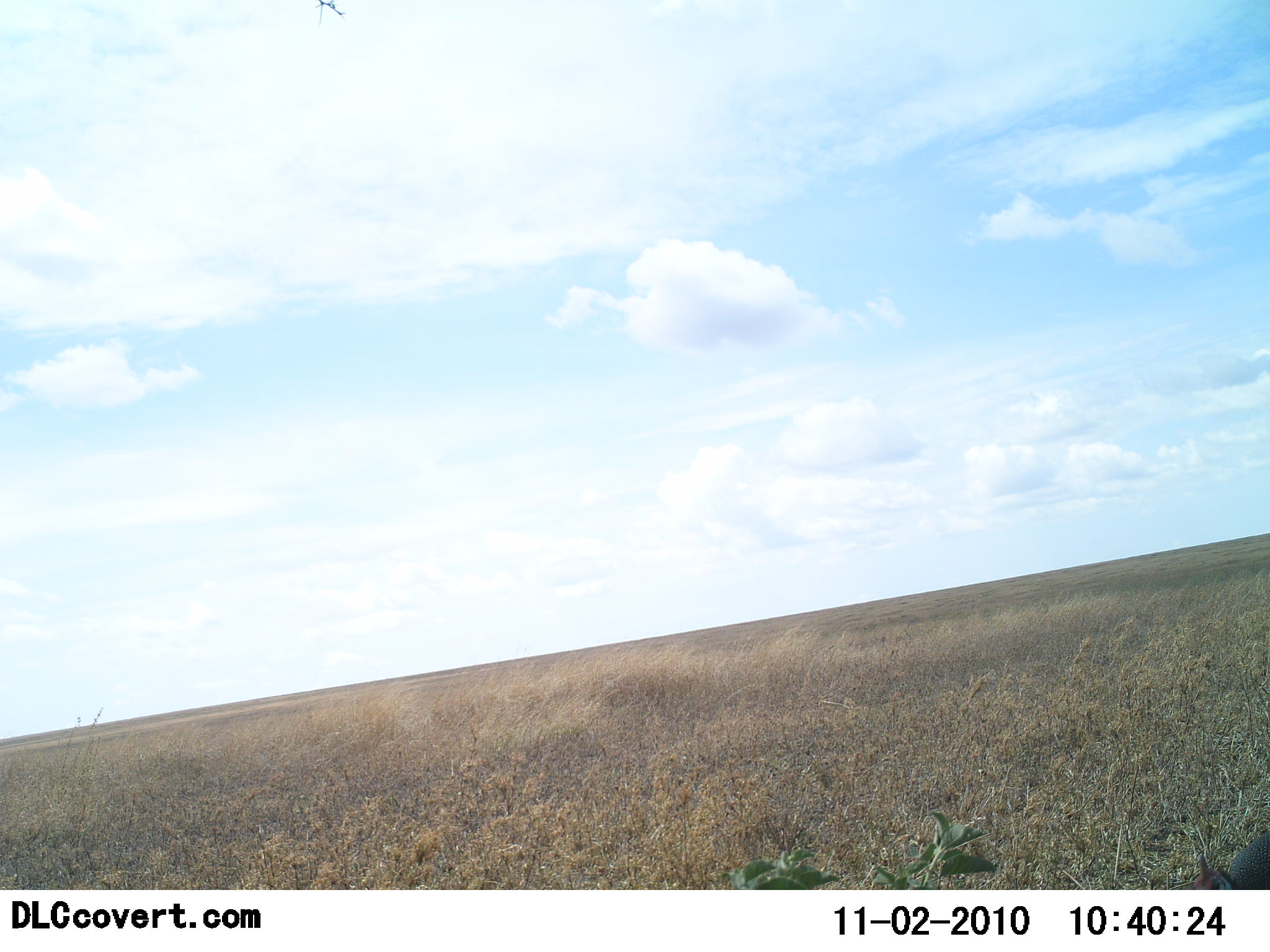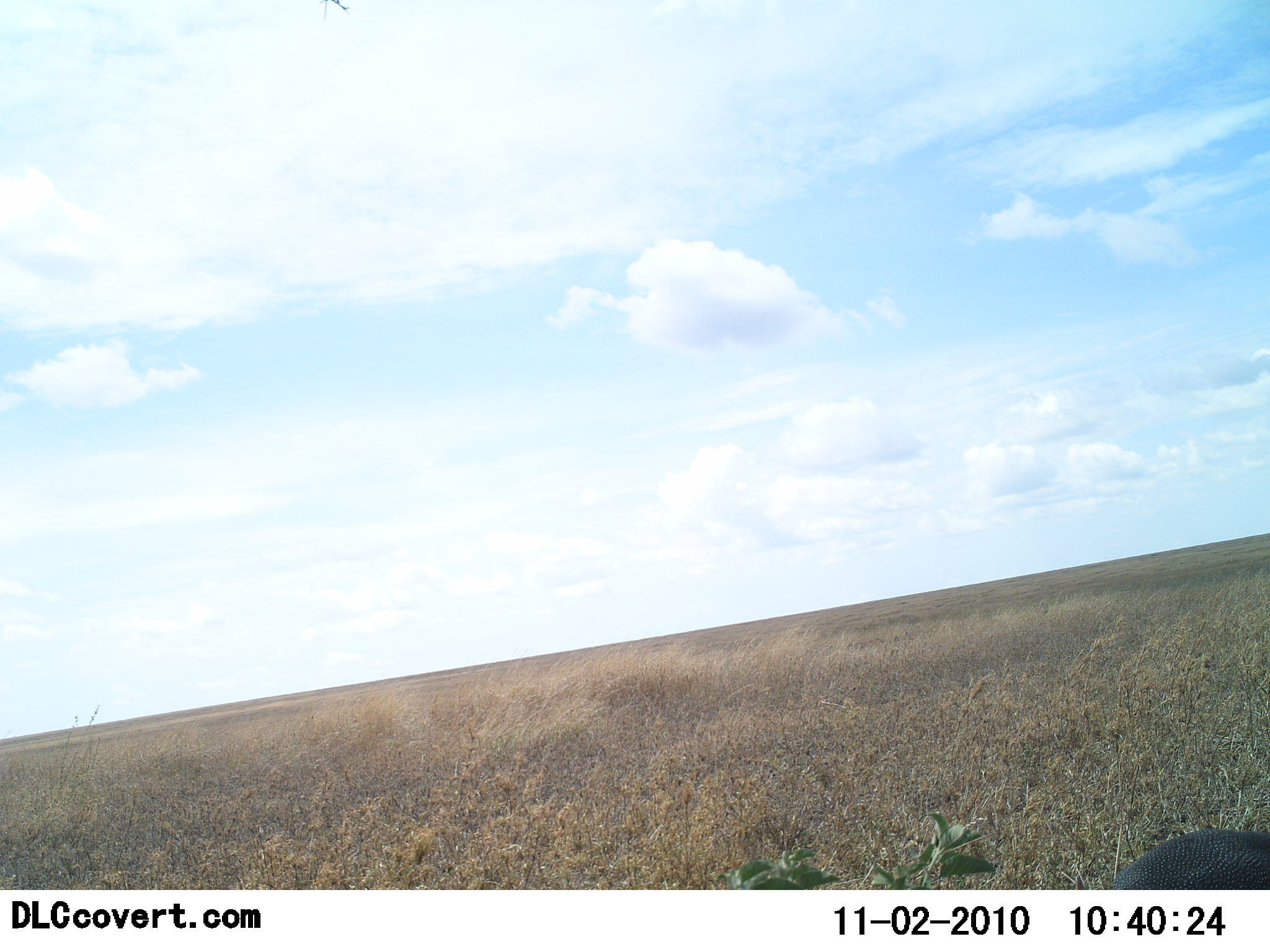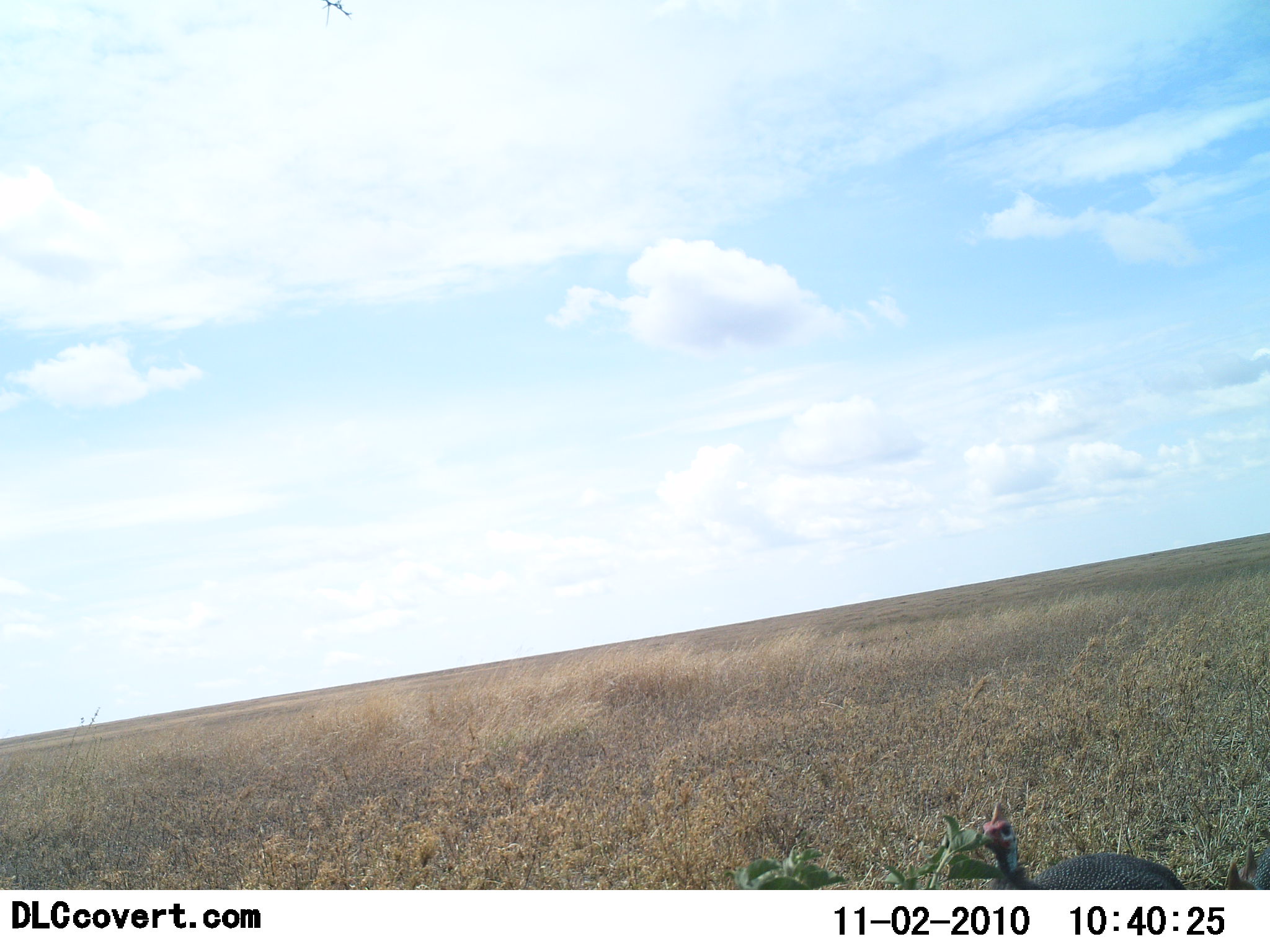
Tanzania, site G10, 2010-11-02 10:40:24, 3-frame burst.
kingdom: Animalia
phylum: Chordata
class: Aves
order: Galliformes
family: Numididae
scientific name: Numididae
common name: guinea fowl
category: guineafowl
Guineafowl (guinea fowl) (Numididae), count 1. Behavior (volunteer vote fractions): standing 5%, resting 0%, moving 90%, interacting 0%. Young present (vote fraction): 0%. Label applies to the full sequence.